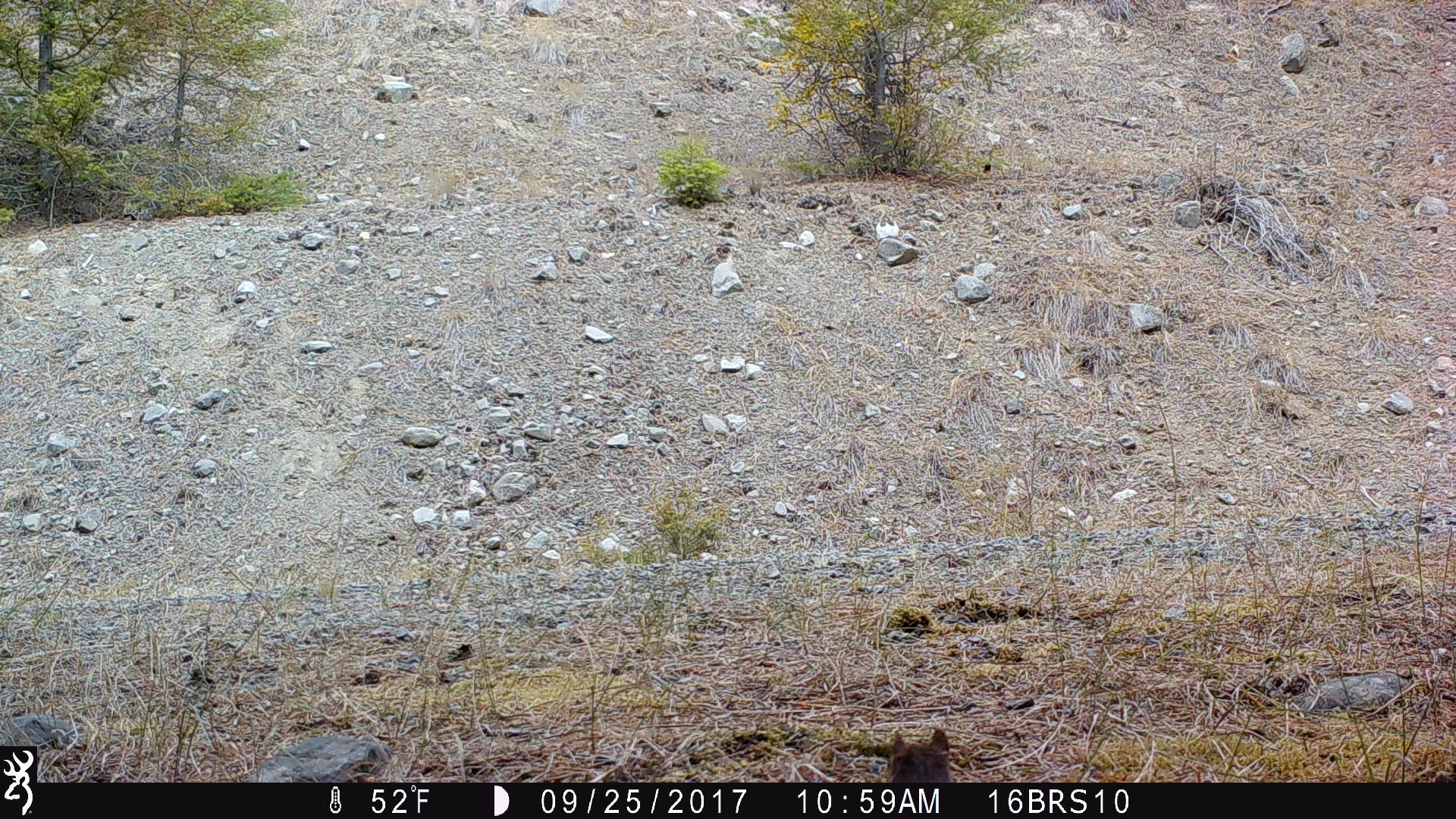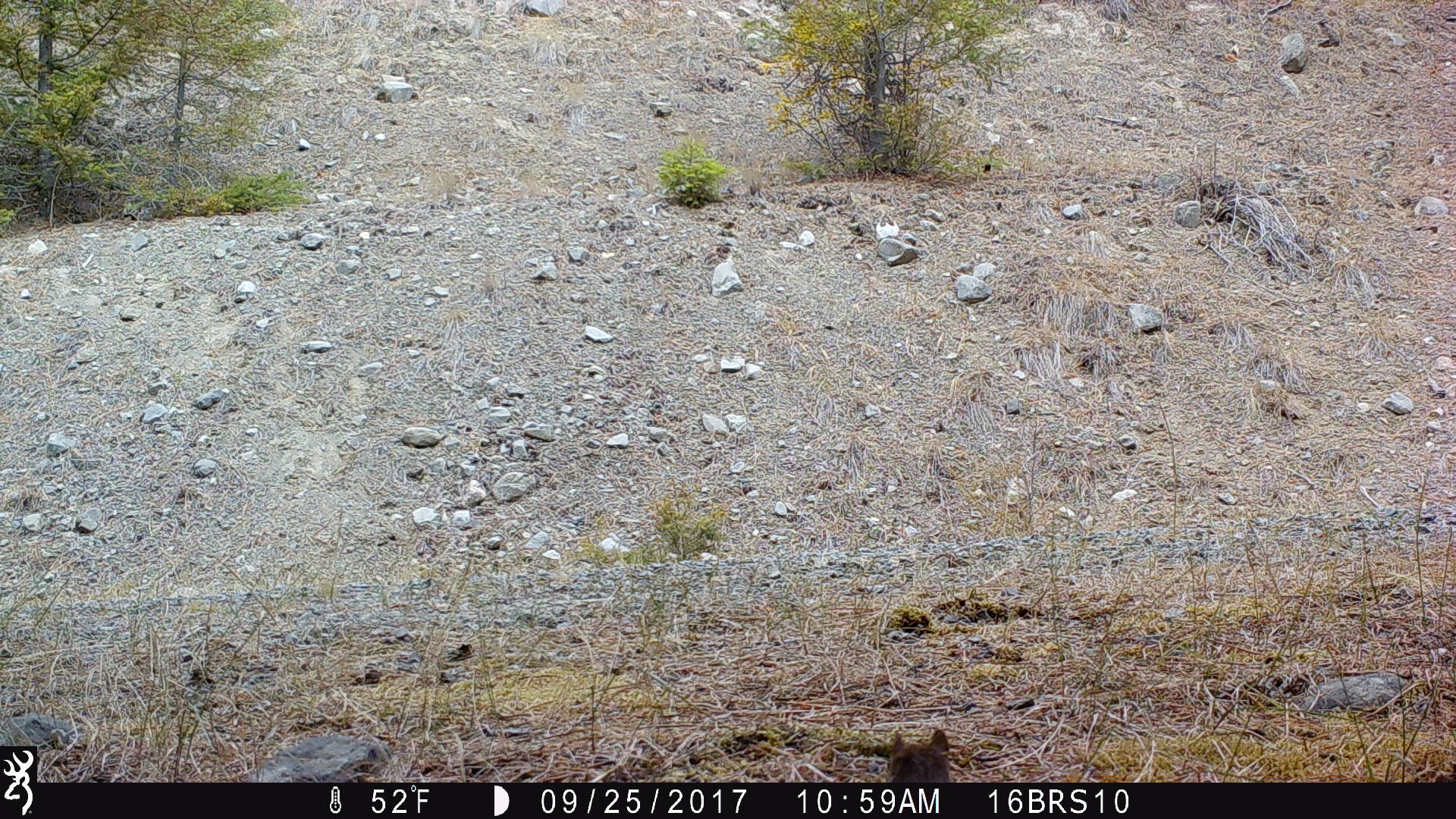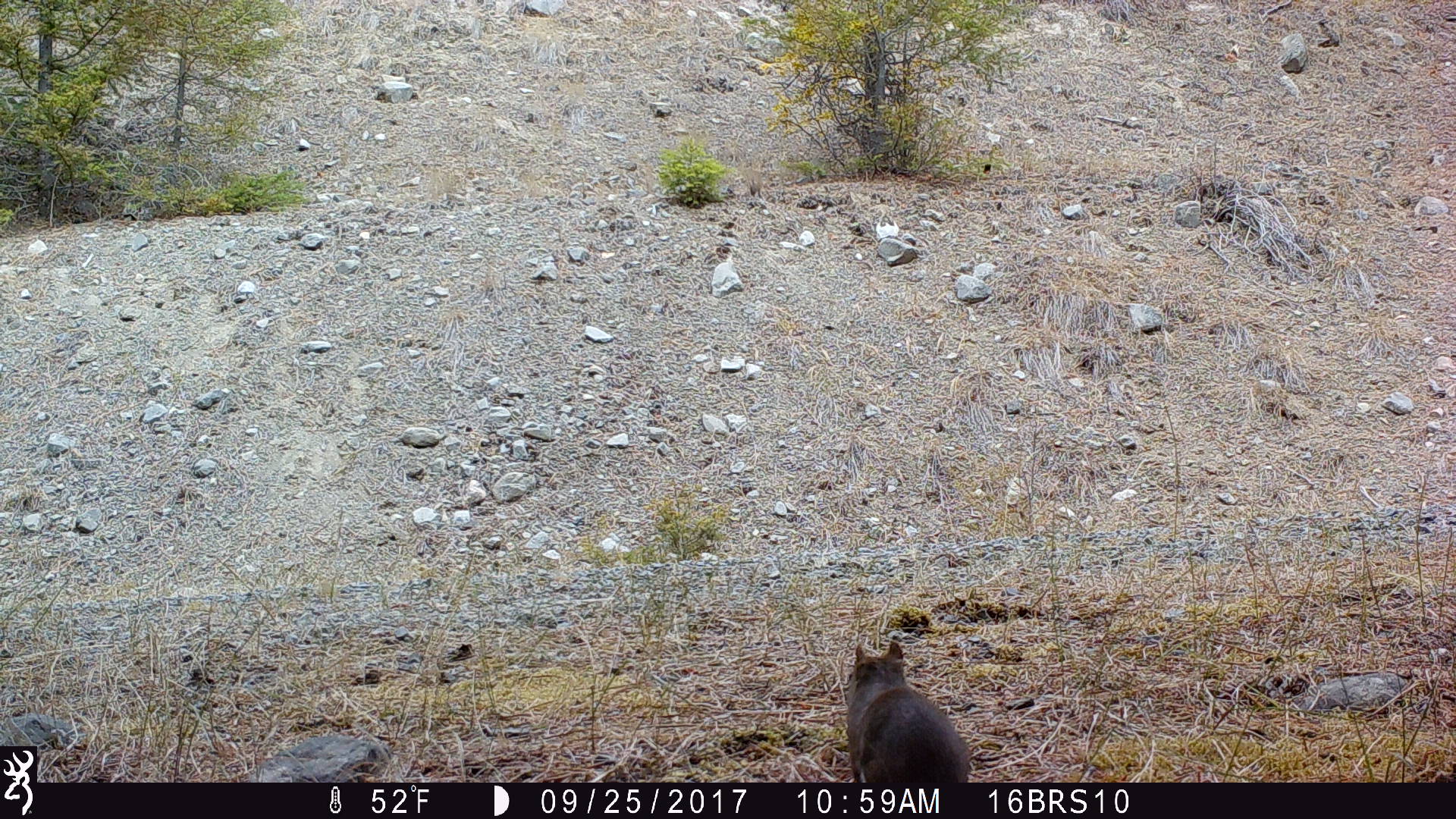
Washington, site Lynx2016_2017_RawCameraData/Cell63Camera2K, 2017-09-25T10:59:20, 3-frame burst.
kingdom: Animalia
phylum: Chordata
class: Mammalia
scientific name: Mammalia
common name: small mammal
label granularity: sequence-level